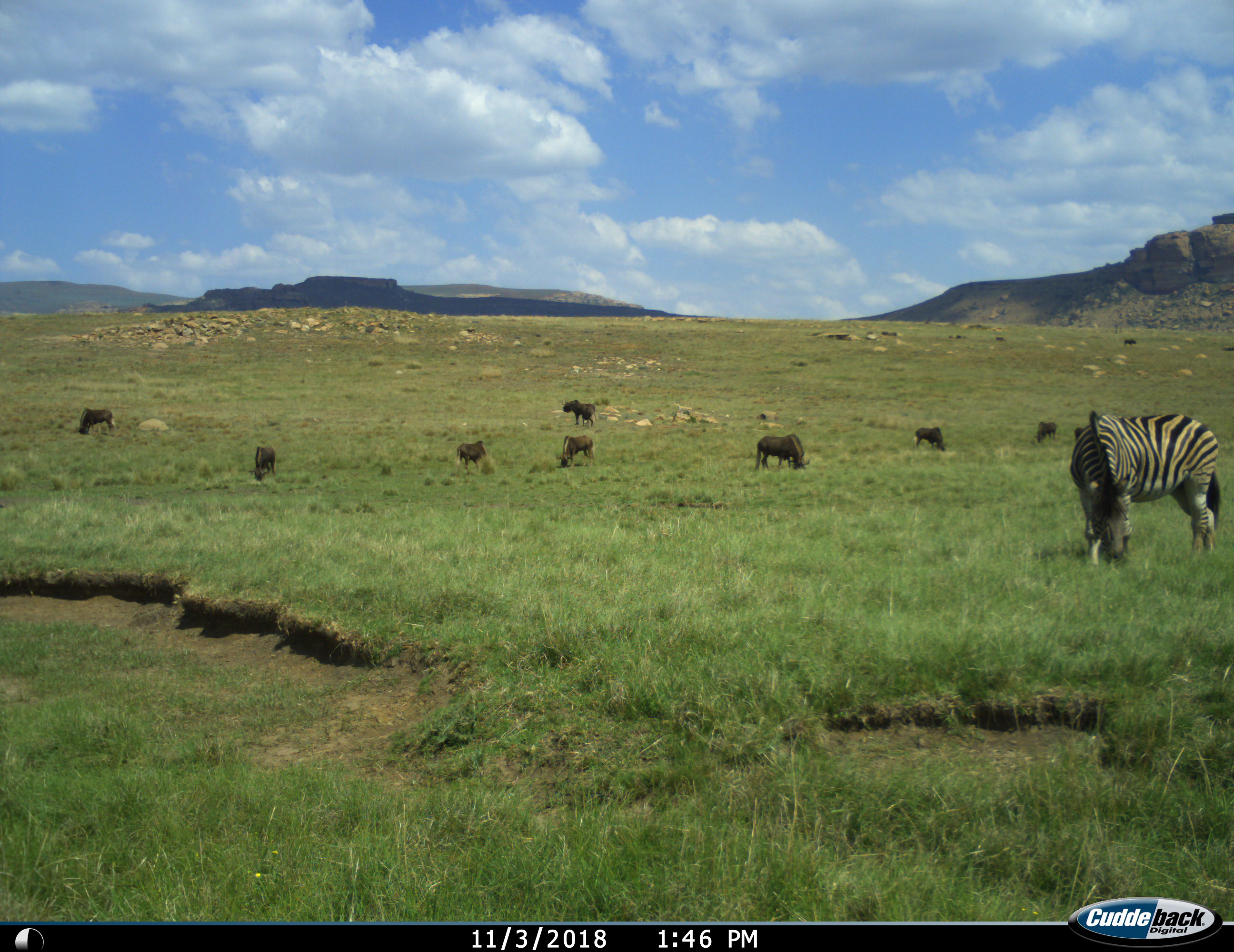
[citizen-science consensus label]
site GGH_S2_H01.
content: unidentified animal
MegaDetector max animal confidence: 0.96